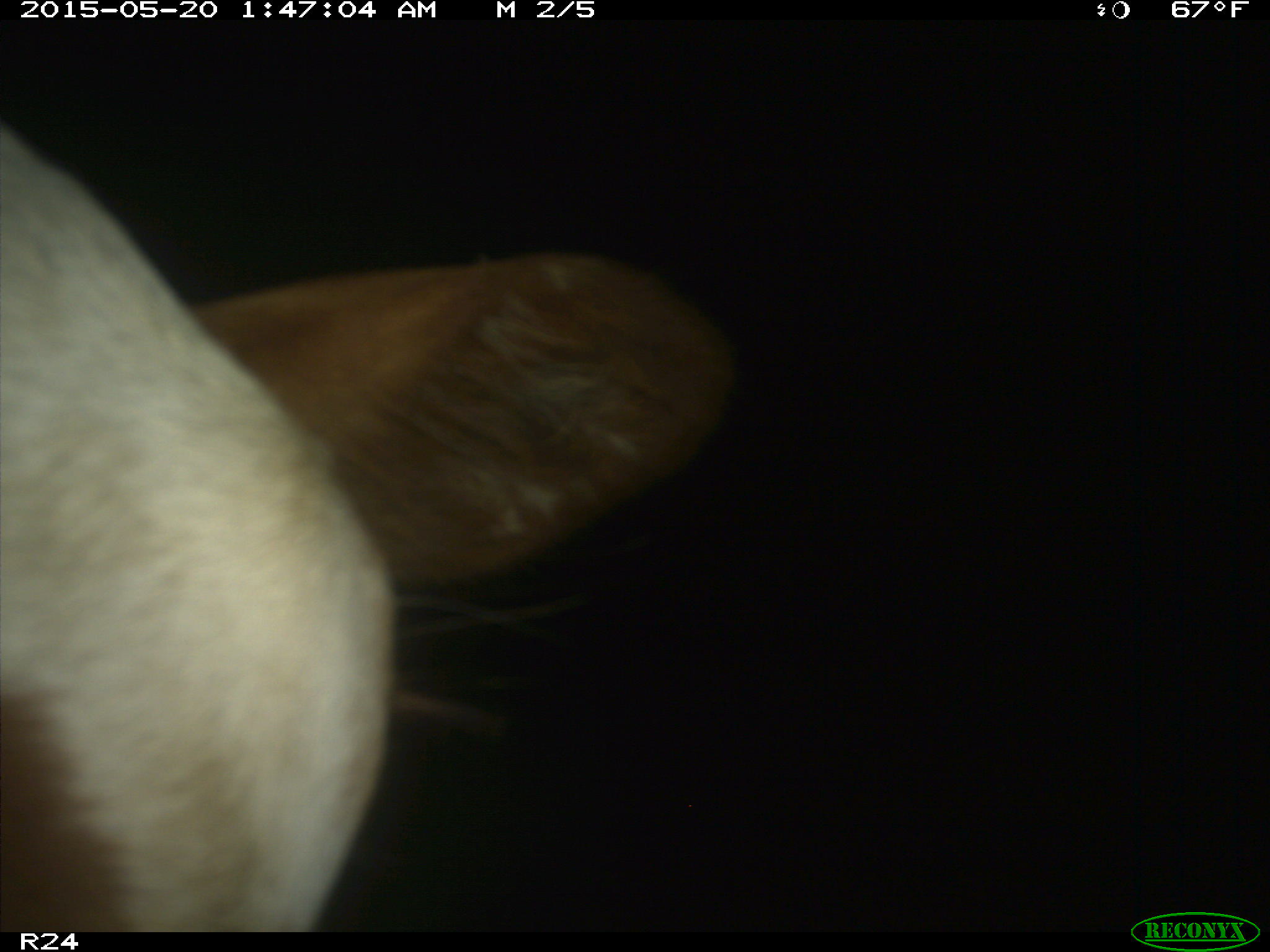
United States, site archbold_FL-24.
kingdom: Animalia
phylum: Chordata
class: Mammalia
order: Artiodactyla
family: Bovidae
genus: Bos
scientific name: Bos taurus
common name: domestic cow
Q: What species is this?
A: Bos taurus (domestic cow).